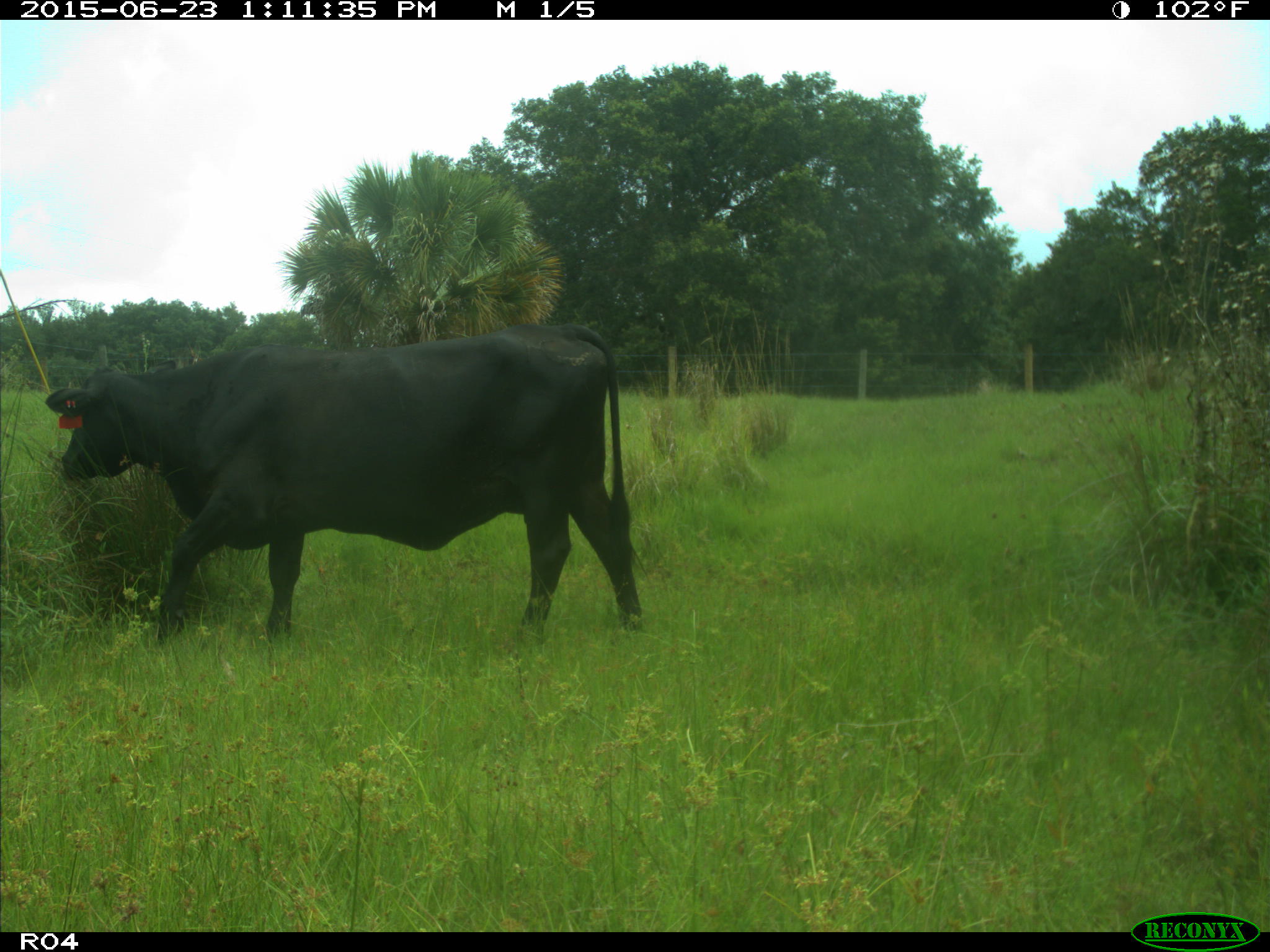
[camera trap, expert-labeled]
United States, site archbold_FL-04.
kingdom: Animalia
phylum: Chordata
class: Mammalia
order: Artiodactyla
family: Bovidae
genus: Bos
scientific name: Bos taurus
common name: domestic cow